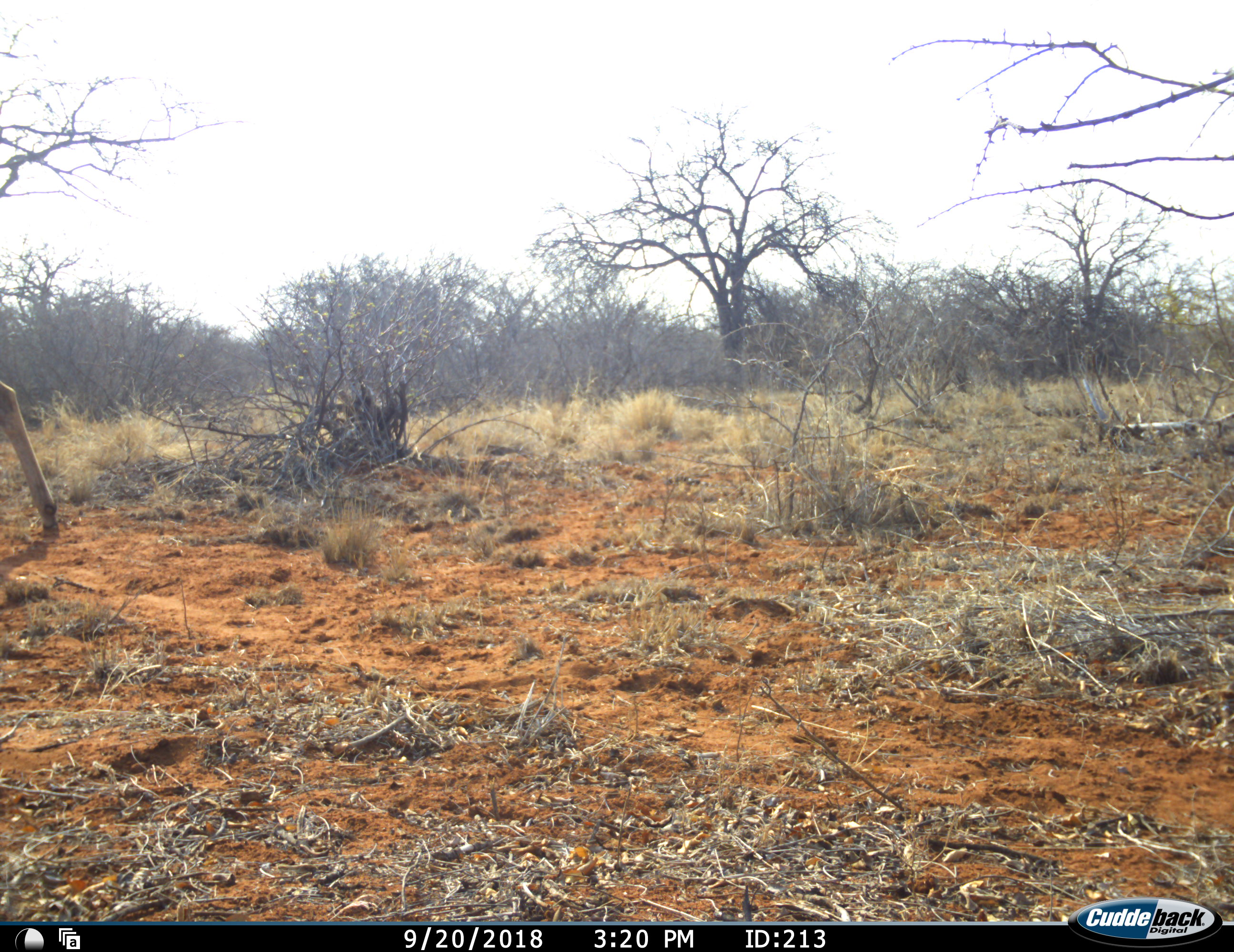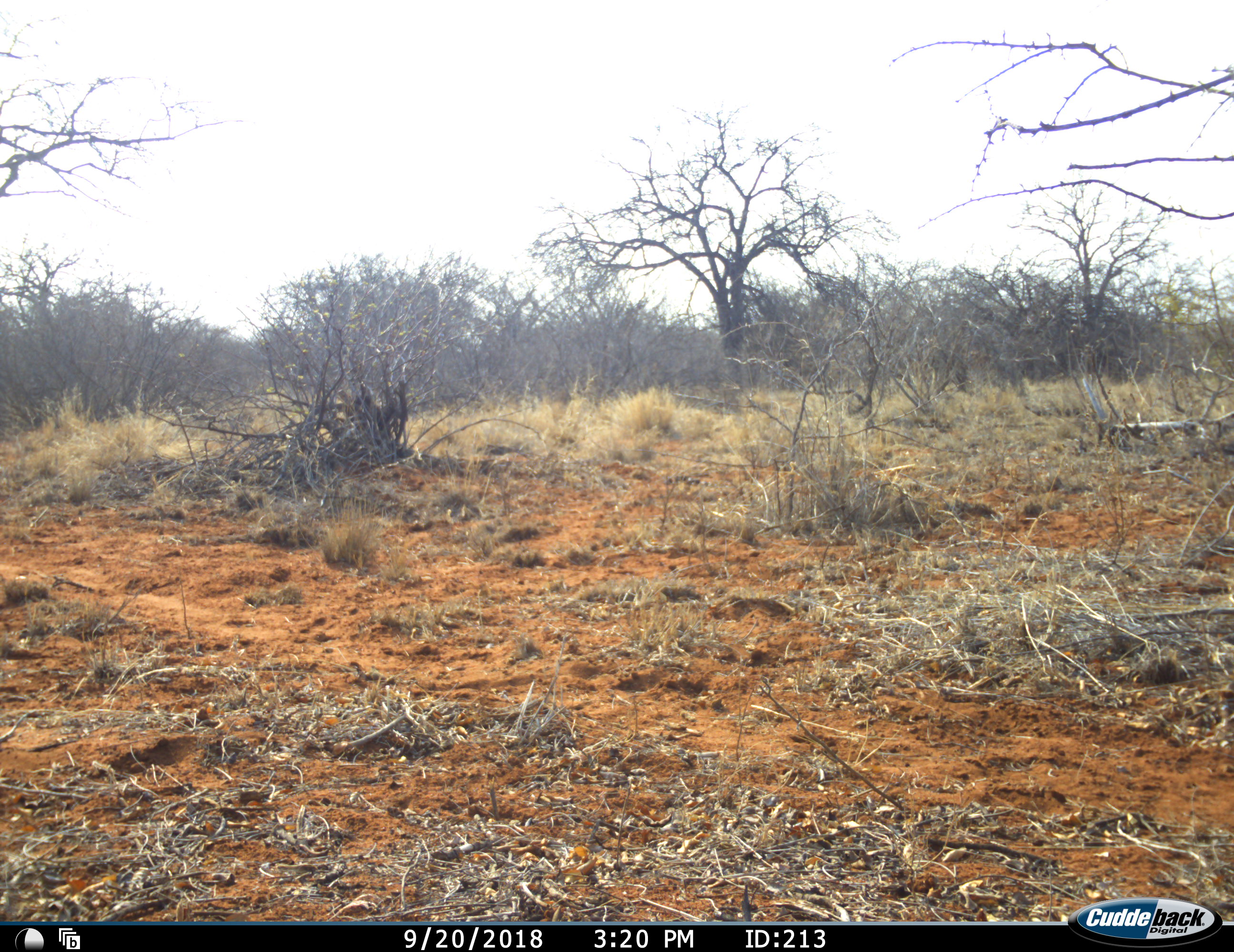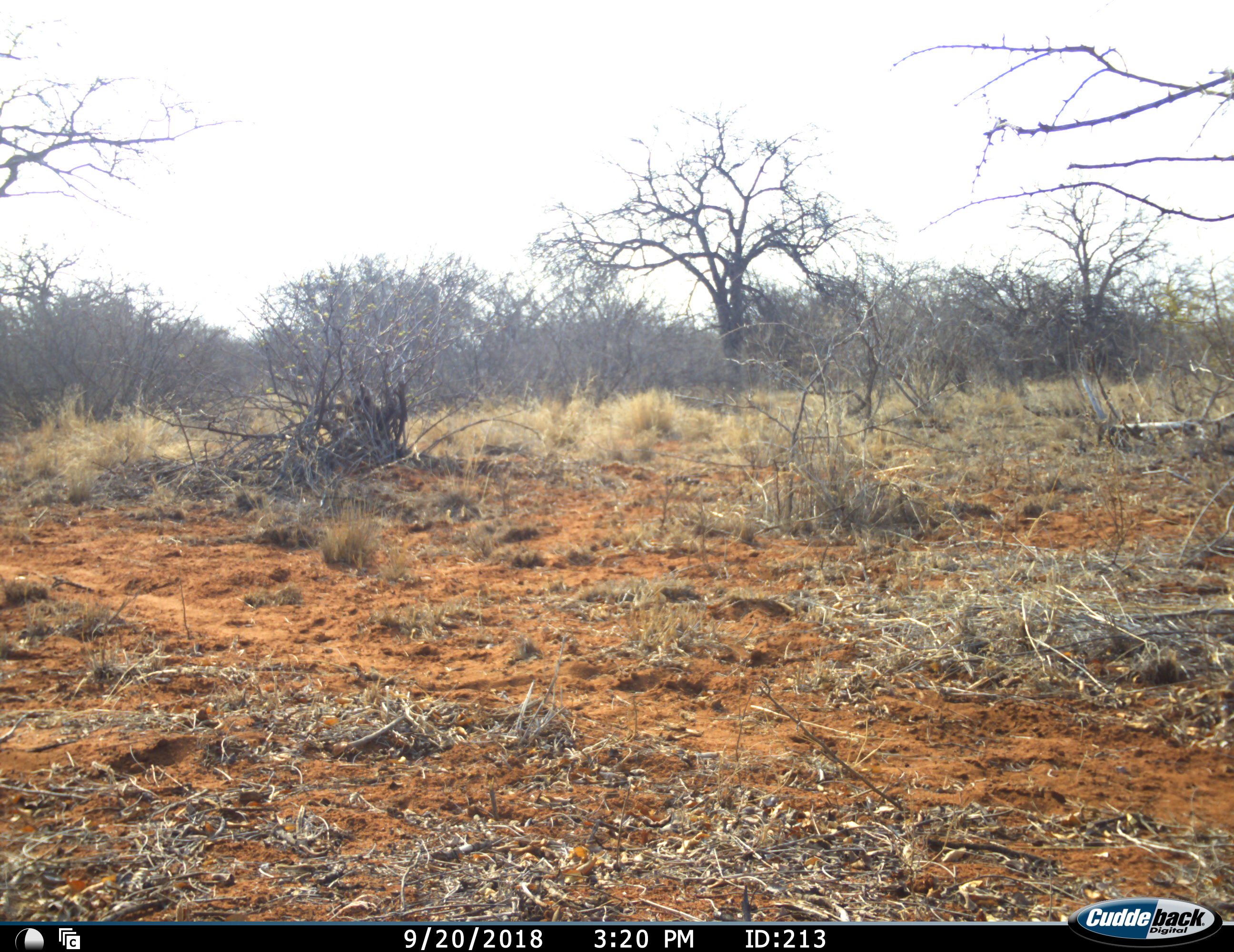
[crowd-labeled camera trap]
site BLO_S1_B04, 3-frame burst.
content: unidentified animal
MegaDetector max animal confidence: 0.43